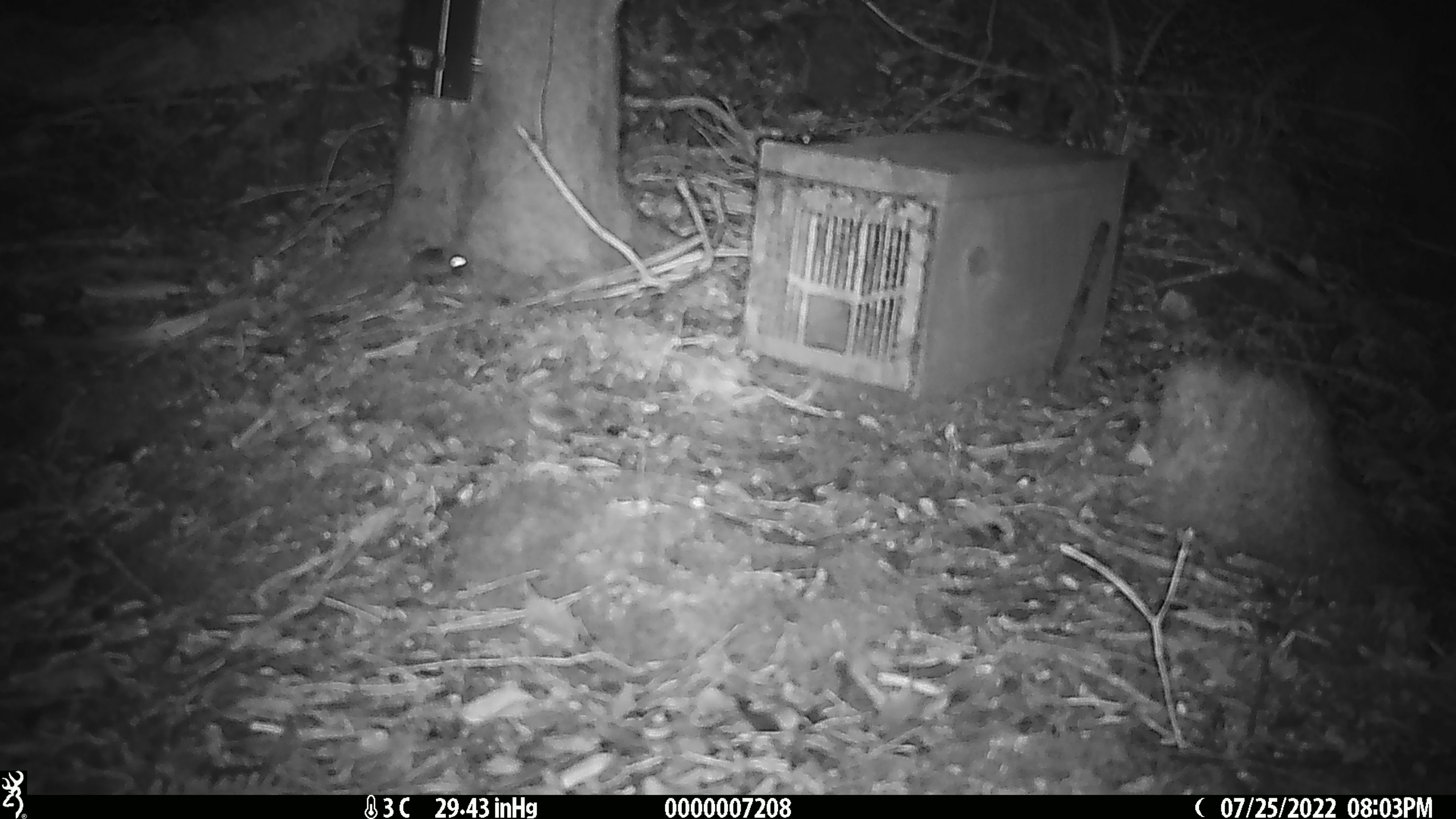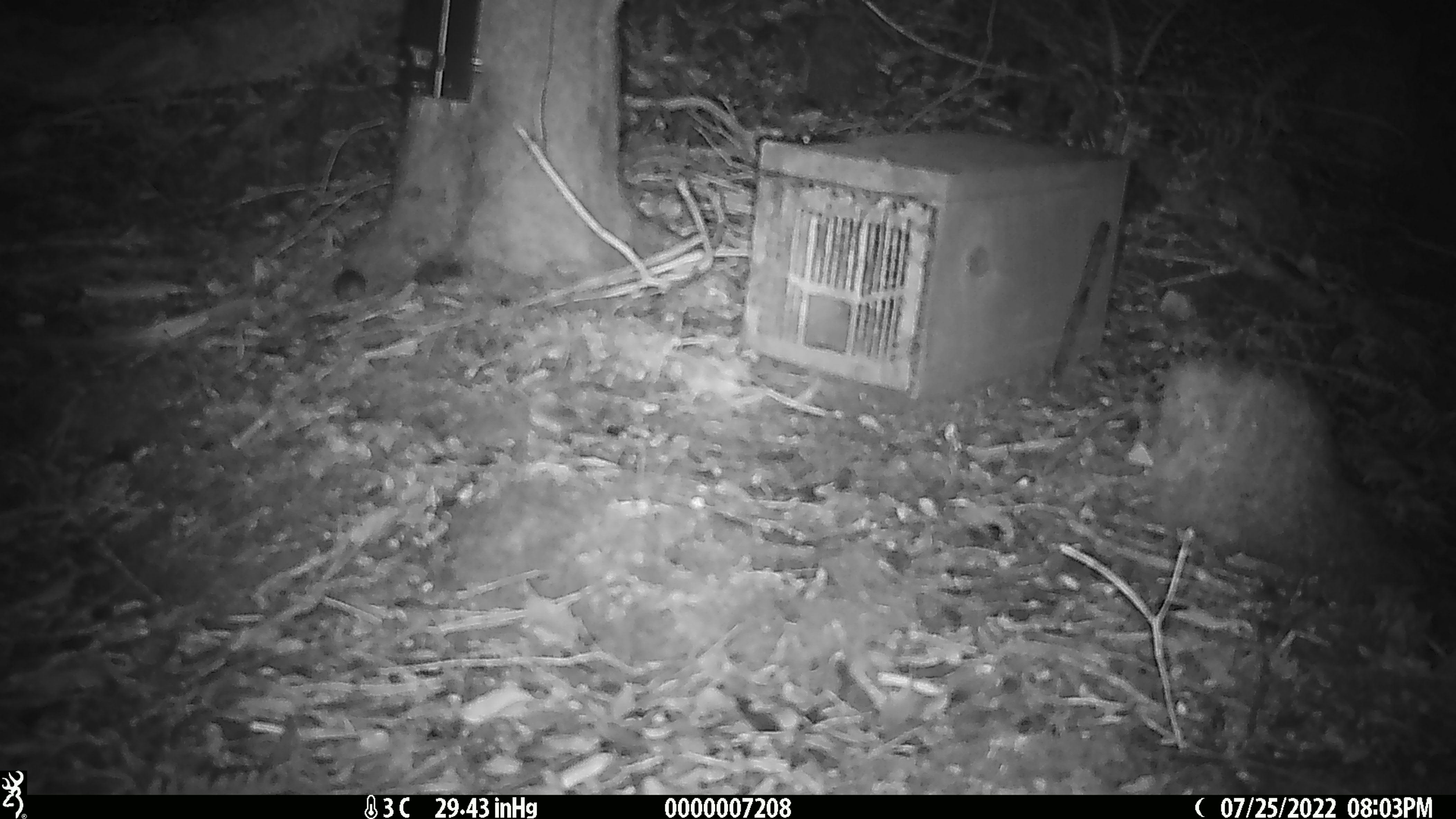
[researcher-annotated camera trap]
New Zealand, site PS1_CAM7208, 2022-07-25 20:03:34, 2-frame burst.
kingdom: Animalia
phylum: Chordata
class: Mammalia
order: Rodentia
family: Muridae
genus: Mus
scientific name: Mus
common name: mouse